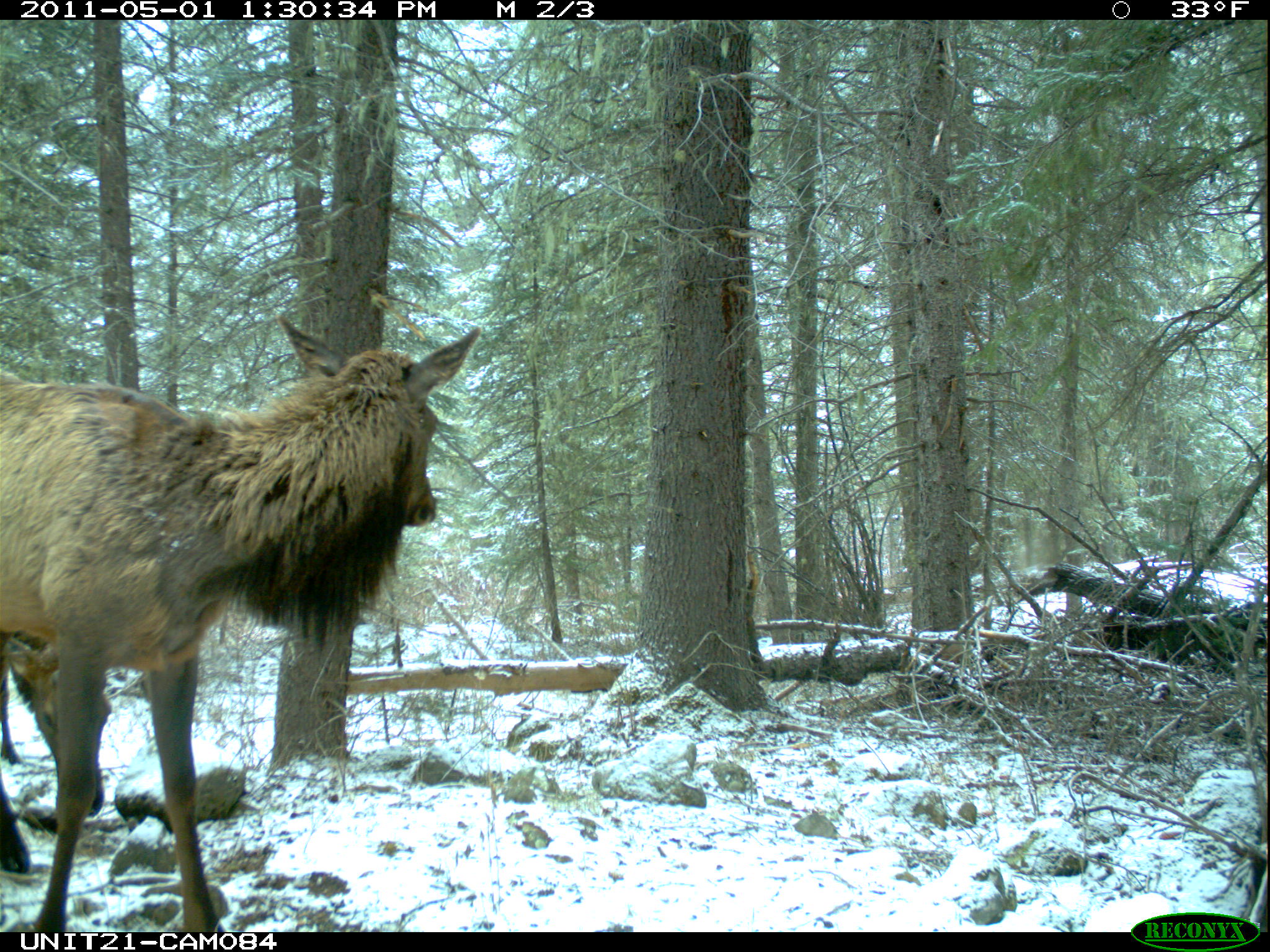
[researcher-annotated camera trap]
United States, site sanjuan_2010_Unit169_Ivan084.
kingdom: Animalia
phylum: Chordata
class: Mammalia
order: Artiodactyla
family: Cervidae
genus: Cervus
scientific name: Cervus elaphus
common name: red deer